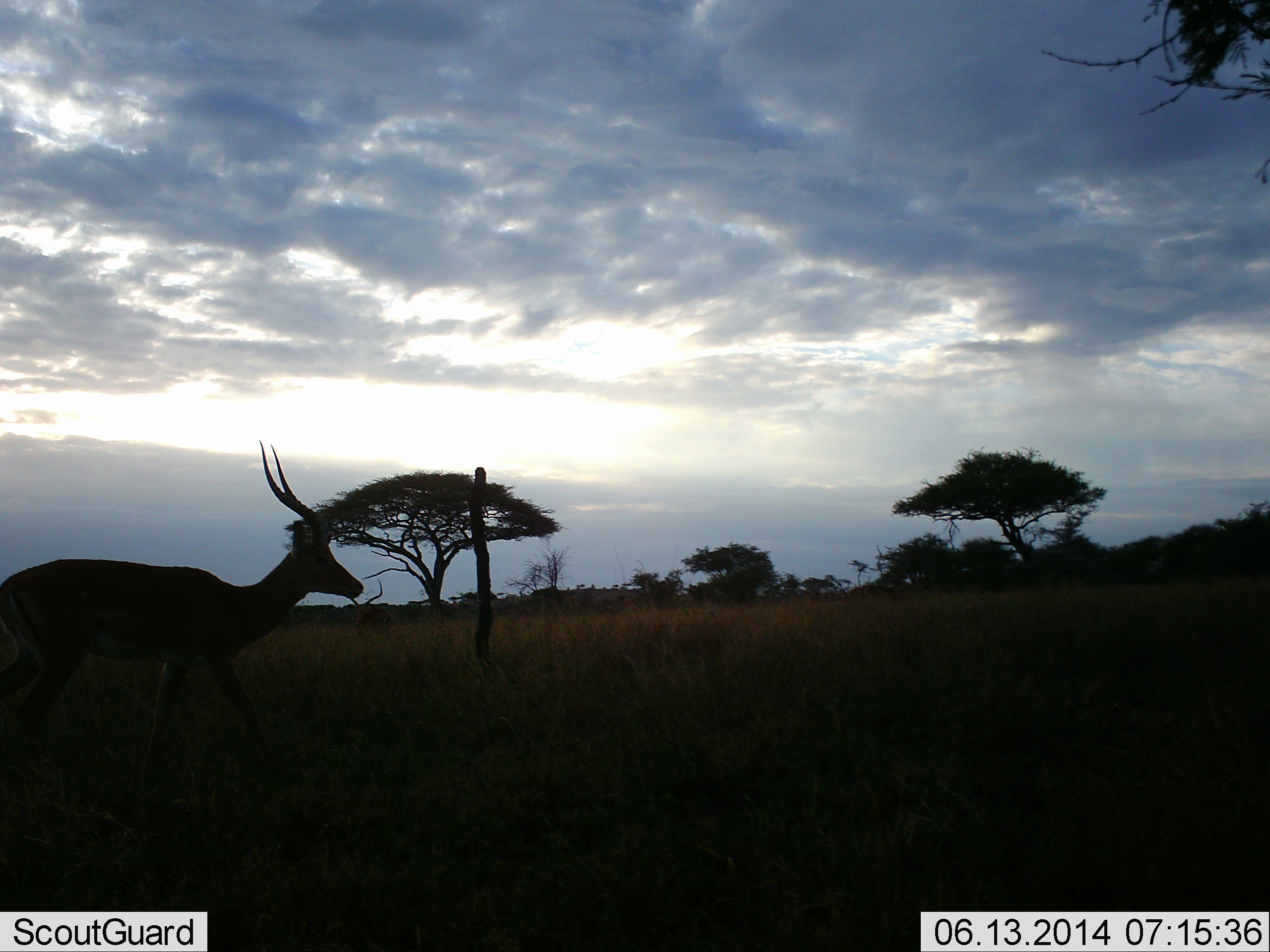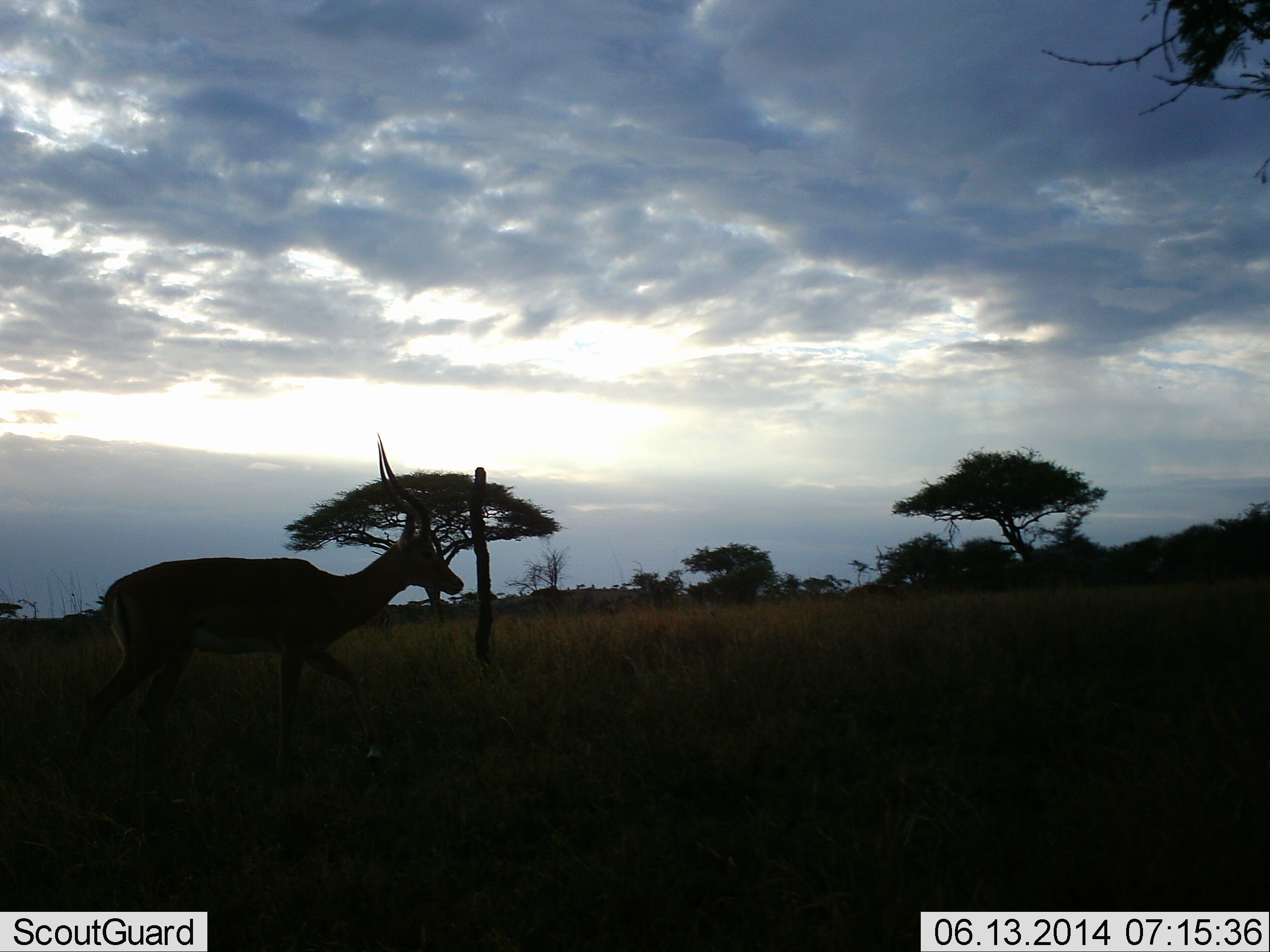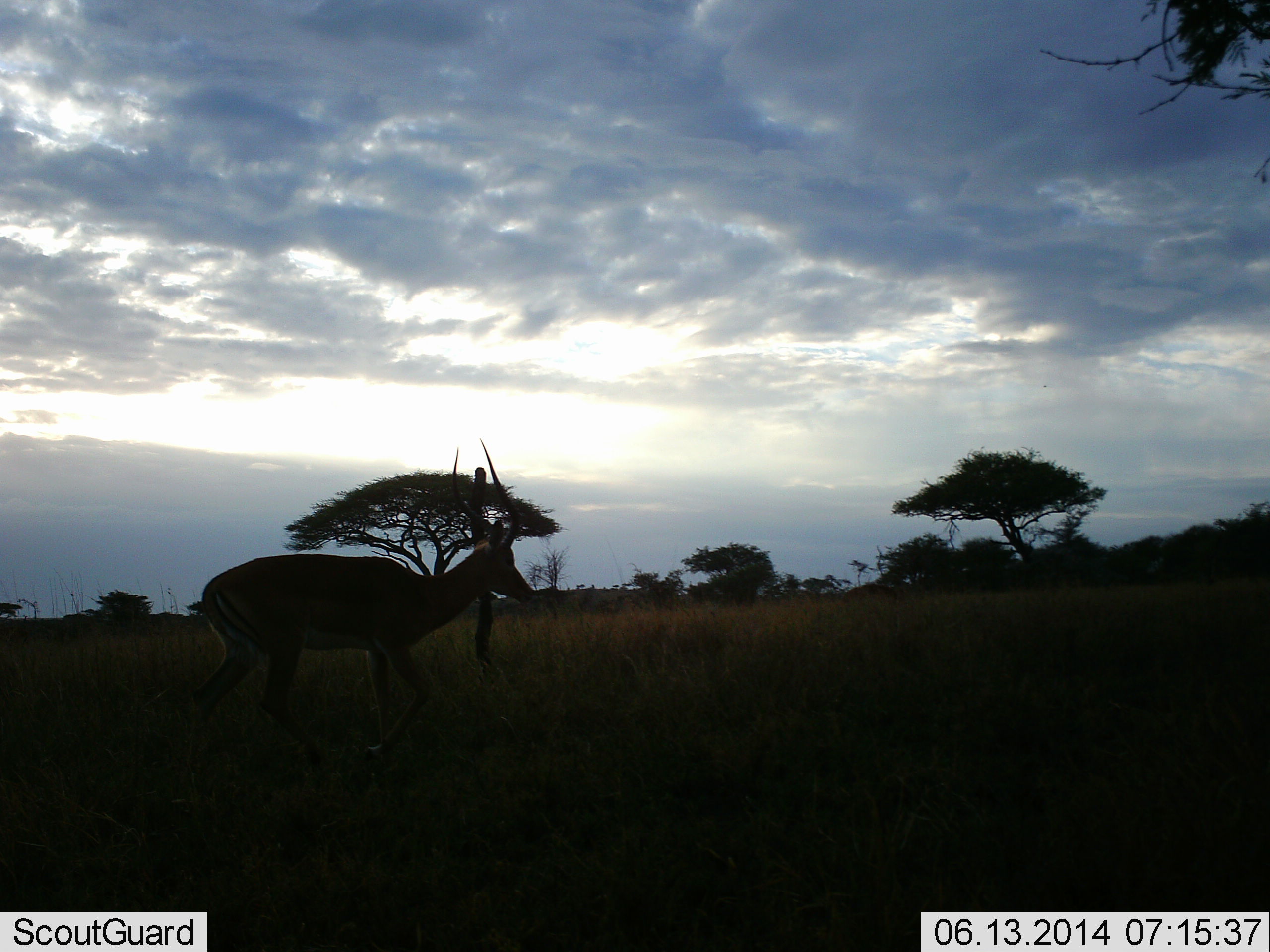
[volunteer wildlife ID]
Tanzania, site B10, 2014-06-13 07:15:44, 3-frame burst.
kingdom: Animalia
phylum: Chordata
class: Mammalia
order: Artiodactyla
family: Bovidae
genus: Aepyceros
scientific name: Aepyceros melampus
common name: impala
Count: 1.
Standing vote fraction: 10%.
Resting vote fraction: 0%.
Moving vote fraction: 100%.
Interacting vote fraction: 0%.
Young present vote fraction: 0%.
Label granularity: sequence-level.